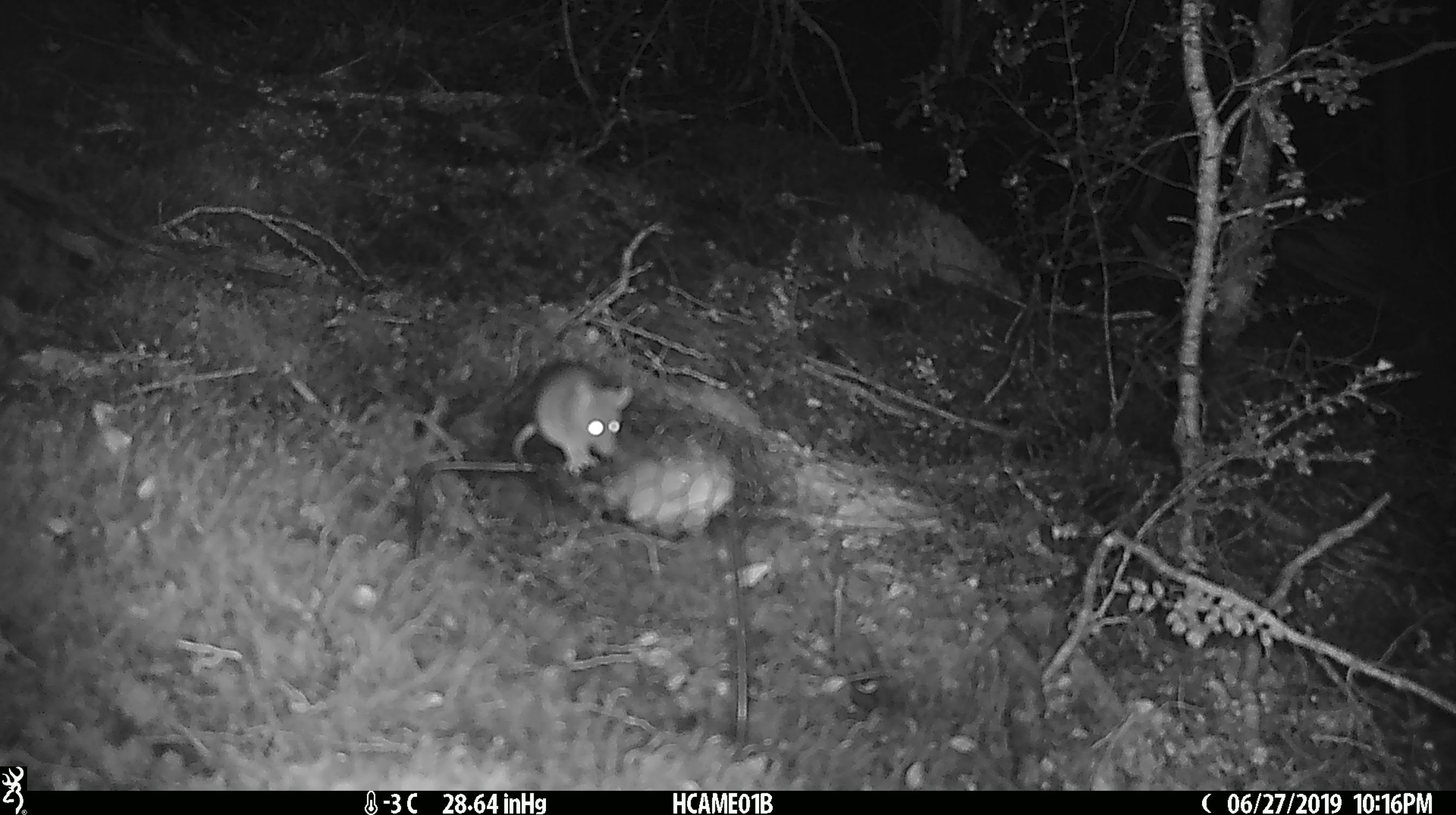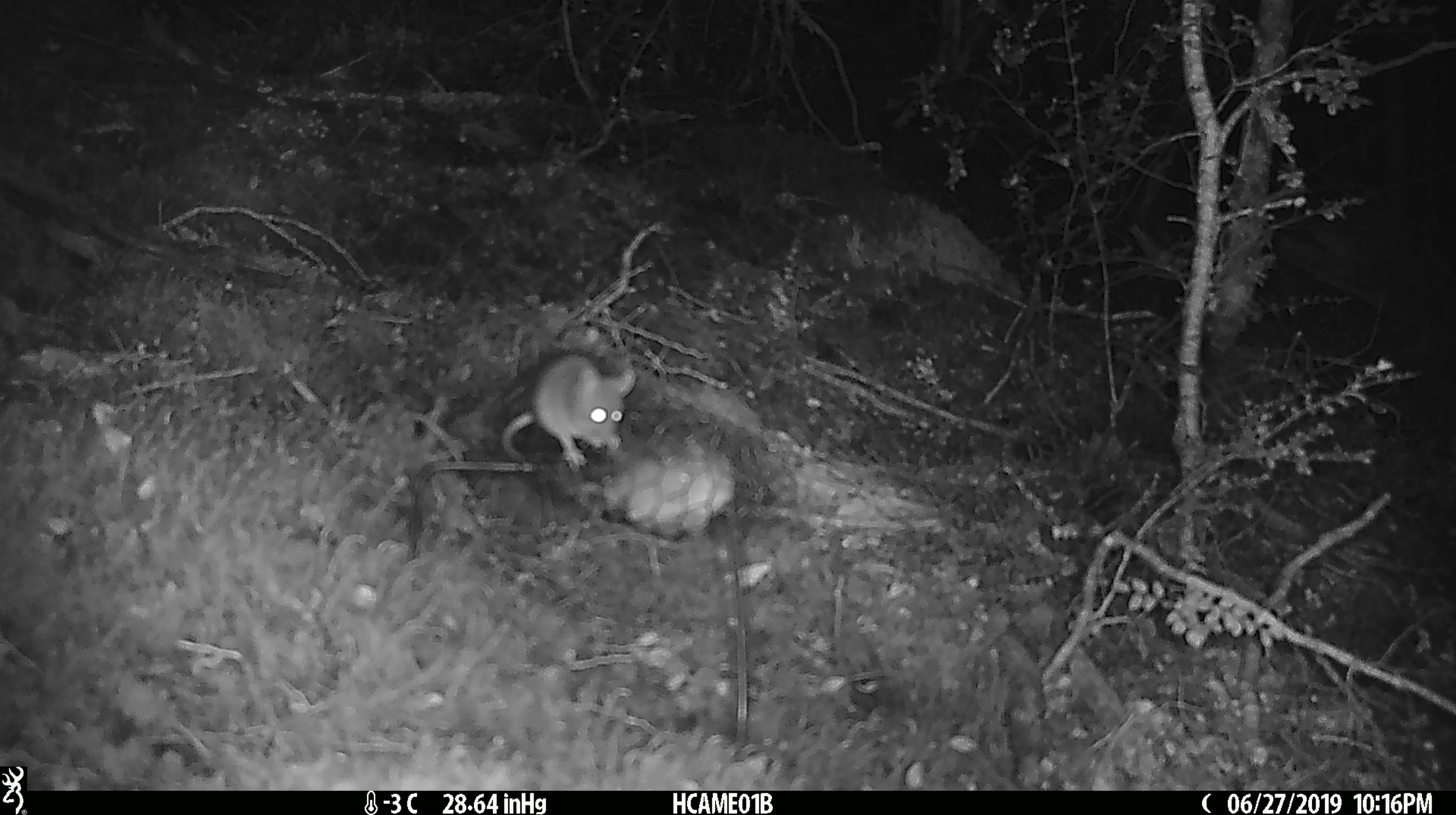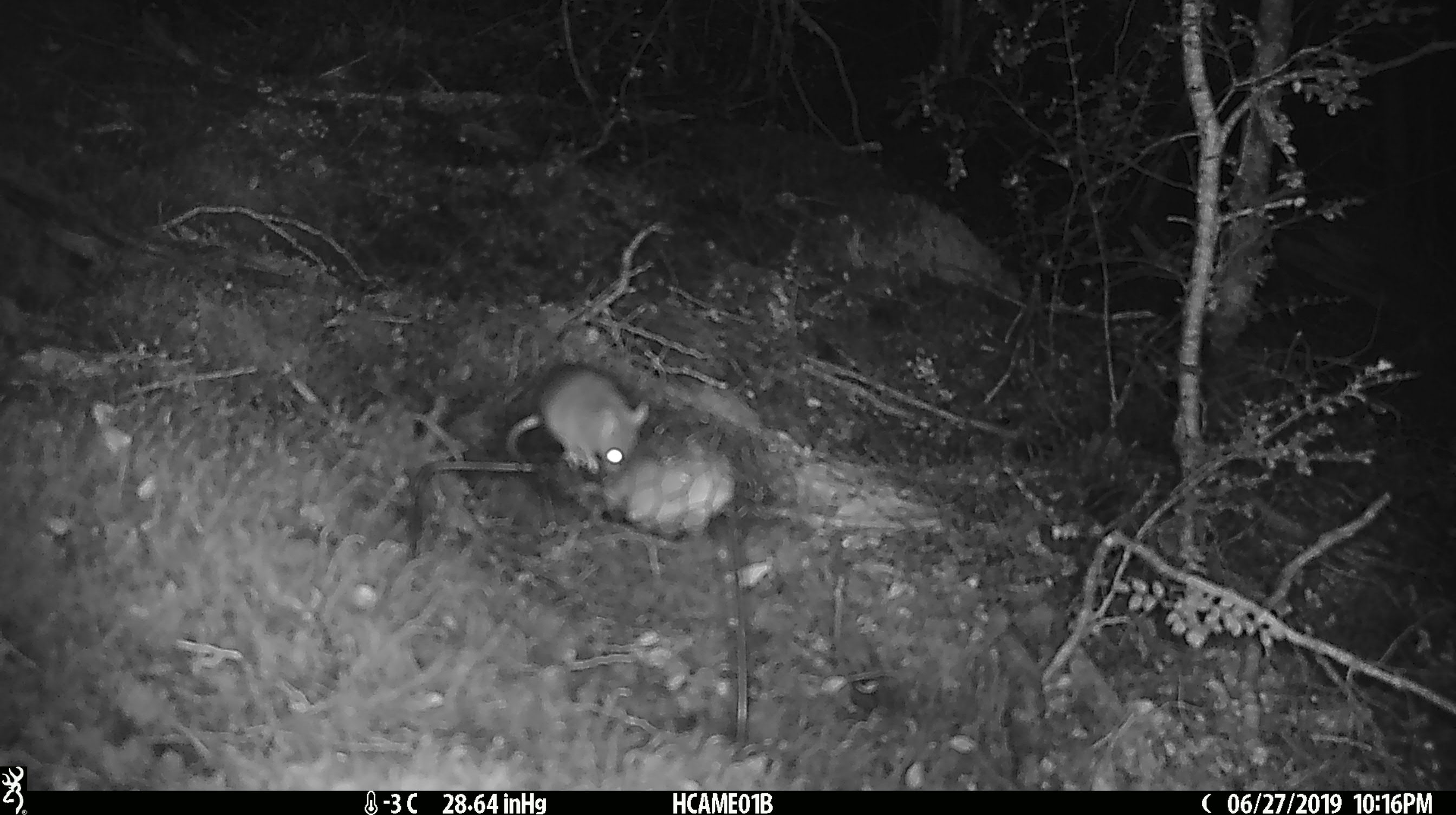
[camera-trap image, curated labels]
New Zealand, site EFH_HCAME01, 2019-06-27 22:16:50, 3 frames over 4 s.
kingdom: Animalia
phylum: Chordata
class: Mammalia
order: Rodentia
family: Muridae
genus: Mus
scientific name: Mus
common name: mouse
Mouse (Mus).